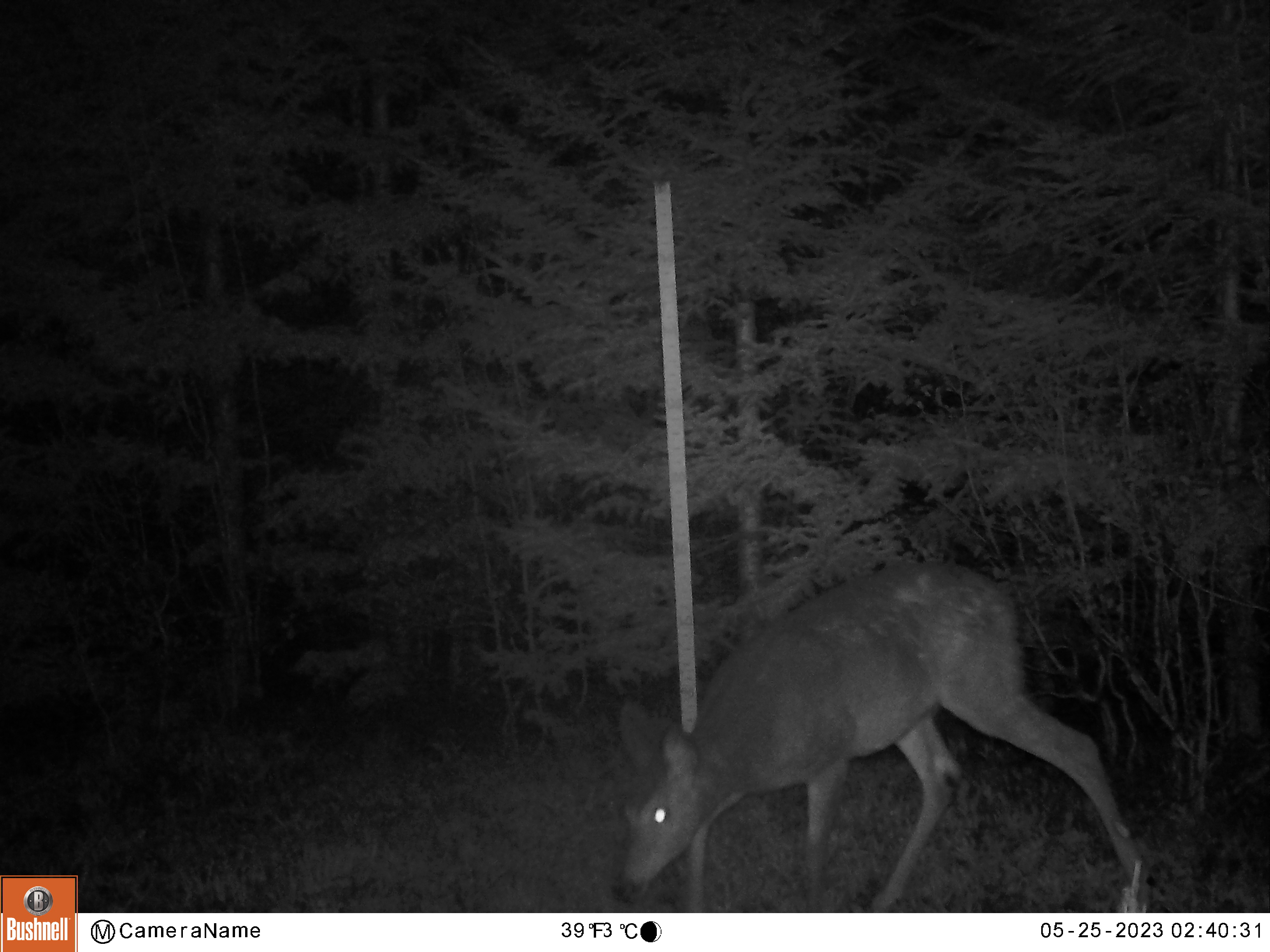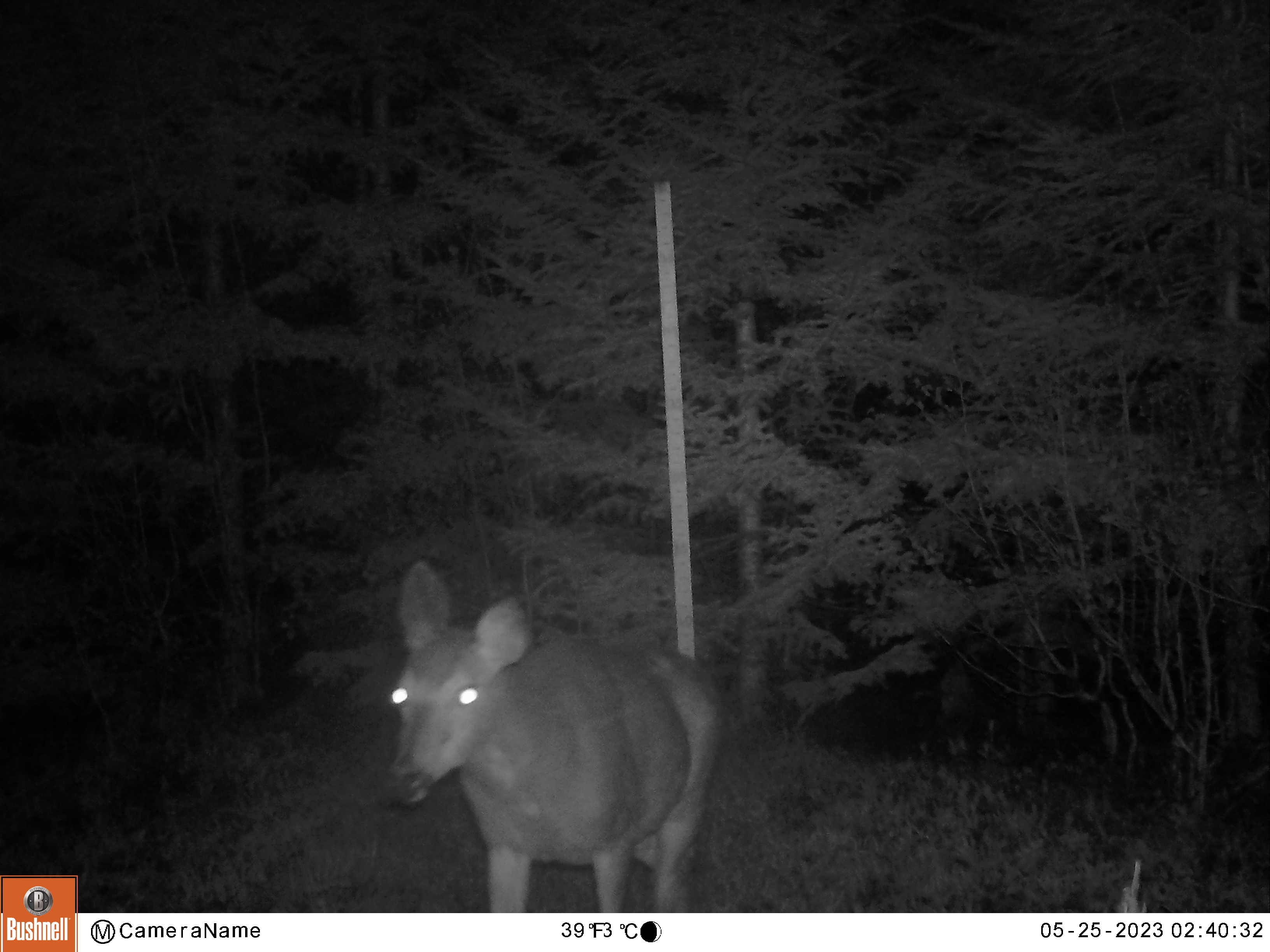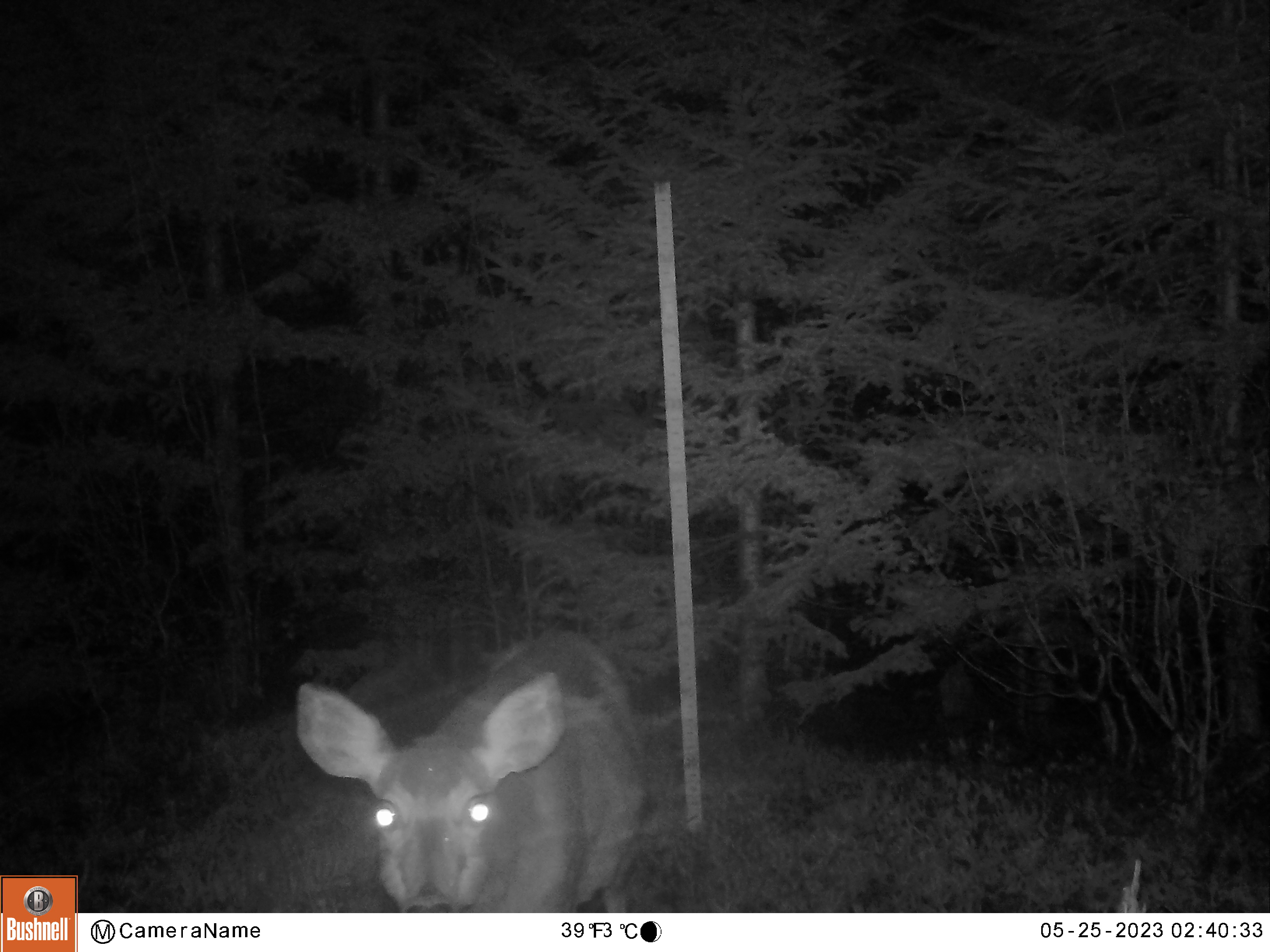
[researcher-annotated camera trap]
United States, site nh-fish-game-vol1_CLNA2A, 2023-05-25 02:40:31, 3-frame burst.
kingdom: Animalia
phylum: Chordata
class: Mammalia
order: Artiodactyla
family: Cervidae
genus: Odocoileus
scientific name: Odocoileus virginianus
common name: white-tailed deer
White-tailed deer (Odocoileus virginianus).